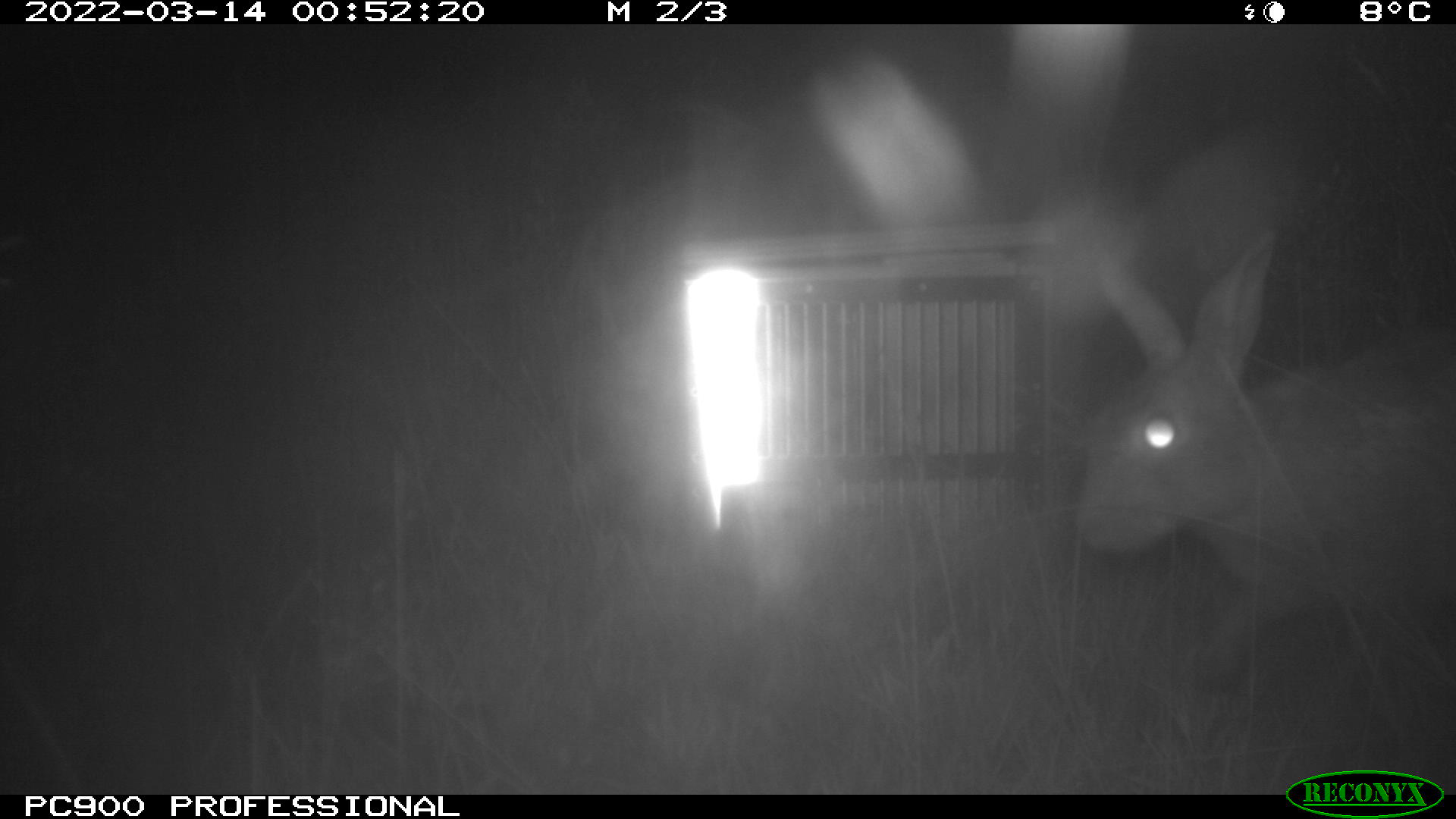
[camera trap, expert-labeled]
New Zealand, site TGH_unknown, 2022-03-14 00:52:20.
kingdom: Animalia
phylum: Chordata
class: Mammalia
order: Lagomorpha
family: Leporidae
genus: Oryctolagus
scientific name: Oryctolagus cuniculus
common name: european rabbit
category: rabbit